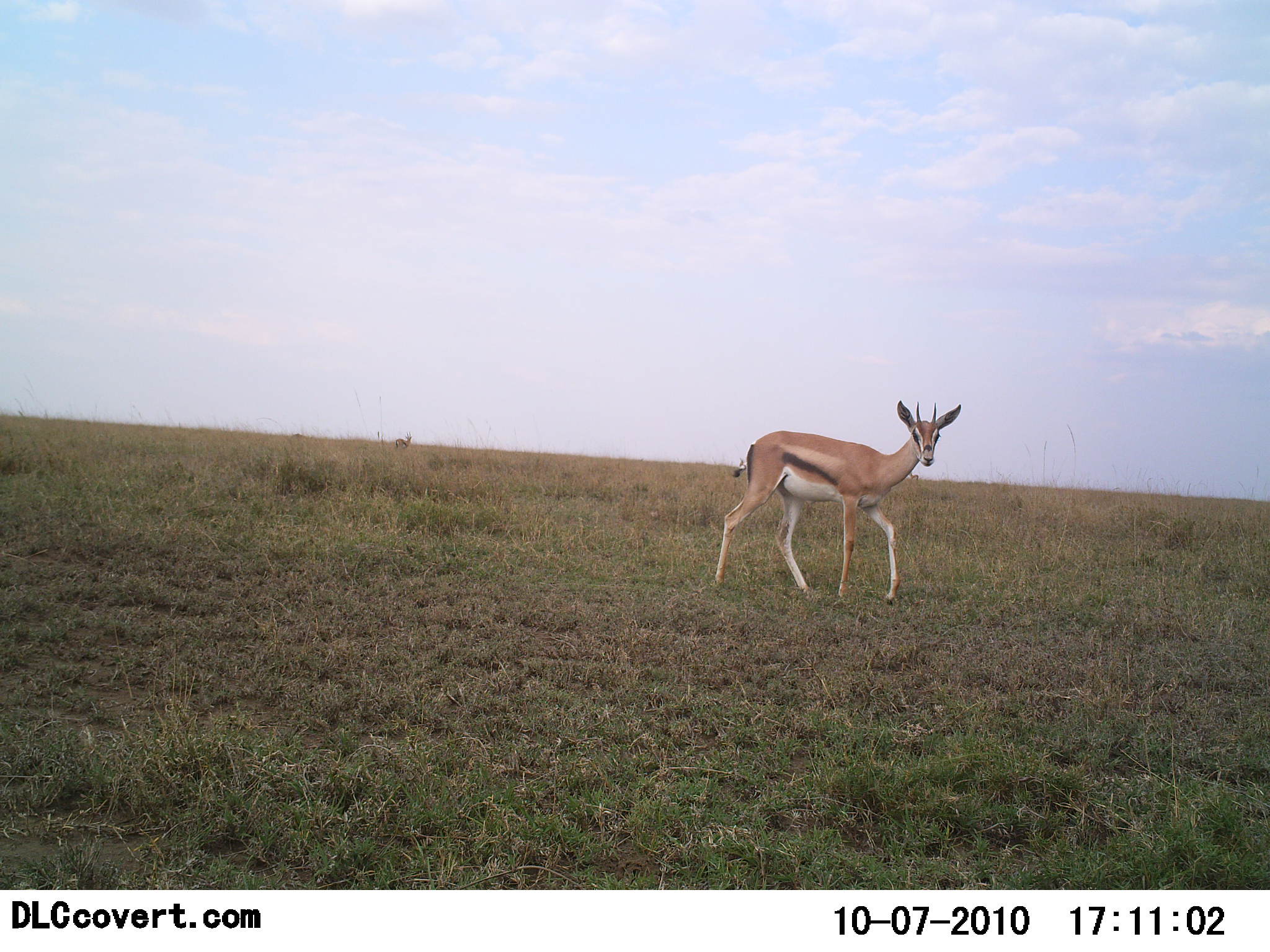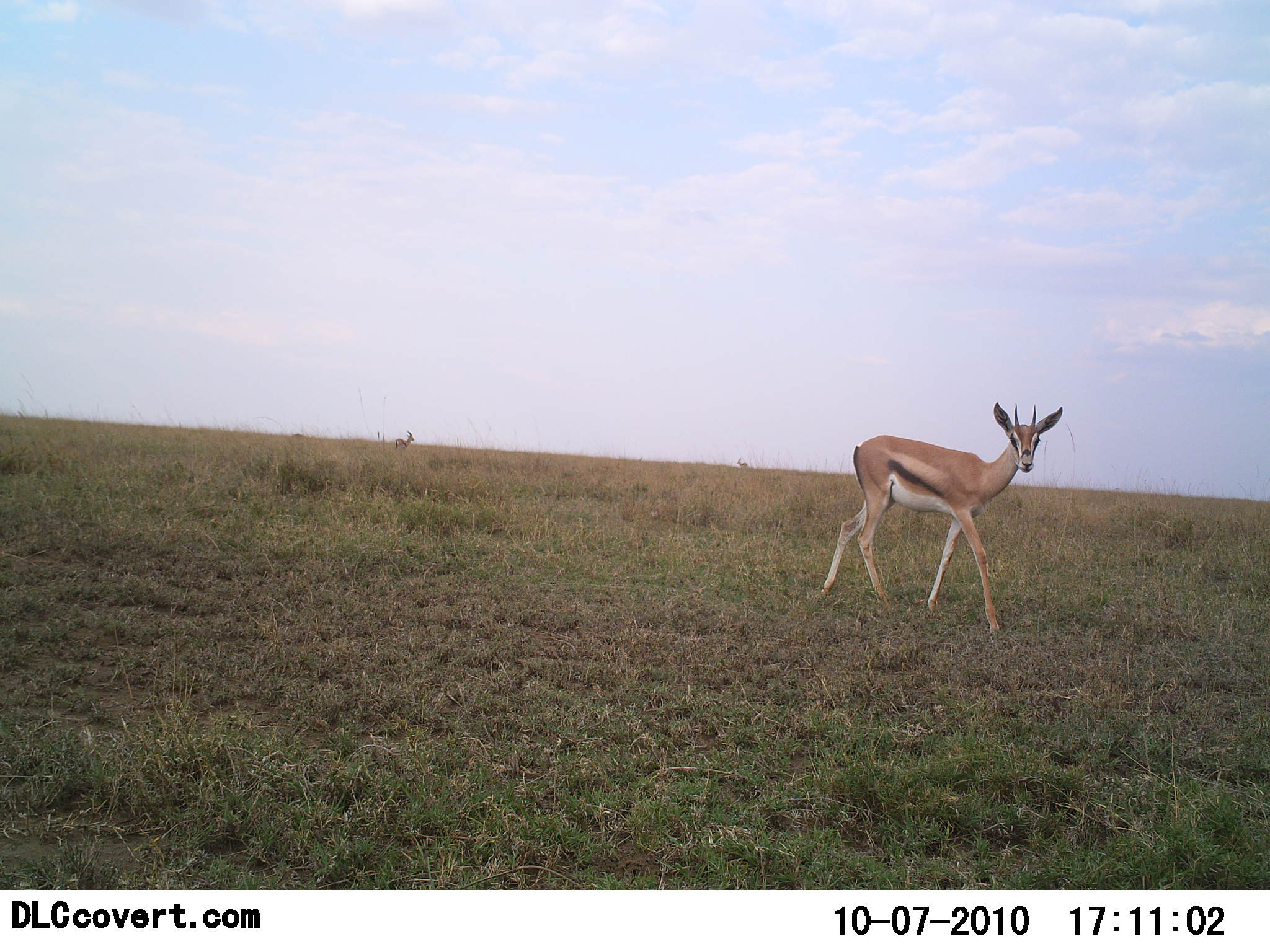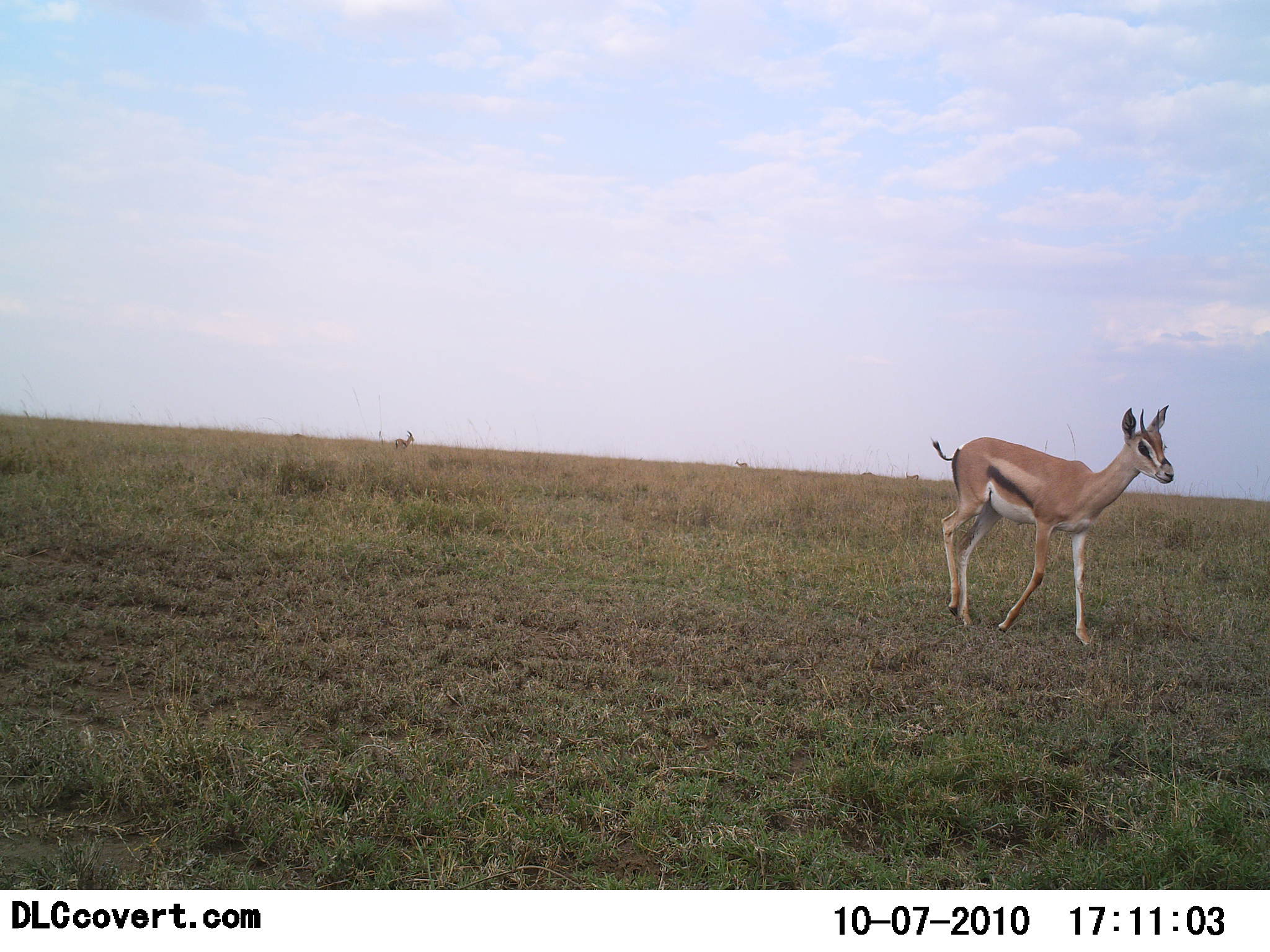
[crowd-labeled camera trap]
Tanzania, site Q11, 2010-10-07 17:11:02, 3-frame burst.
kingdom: Animalia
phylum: Chordata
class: Mammalia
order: Artiodactyla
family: Bovidae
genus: Eudorcas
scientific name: Eudorcas thomsonii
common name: thomson's gazelle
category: gazellethomsons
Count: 1.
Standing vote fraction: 29%.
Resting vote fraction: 0%.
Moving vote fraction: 79%.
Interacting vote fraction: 0%.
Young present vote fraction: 7%.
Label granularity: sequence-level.